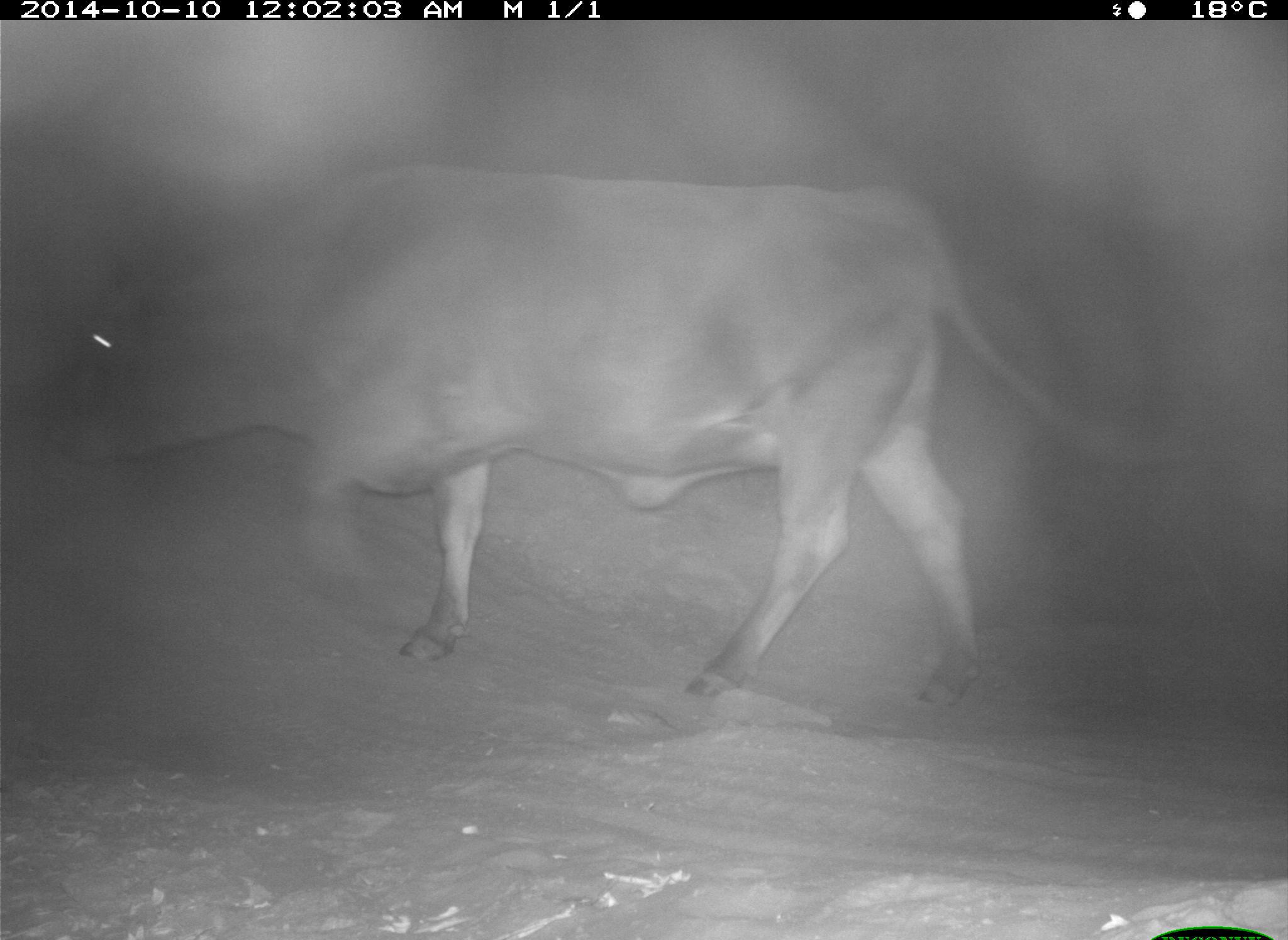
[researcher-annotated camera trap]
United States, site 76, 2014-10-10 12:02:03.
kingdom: Animalia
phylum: Chordata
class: Mammalia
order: Artiodactyla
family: Bovidae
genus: Bos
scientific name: Bos taurus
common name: cow